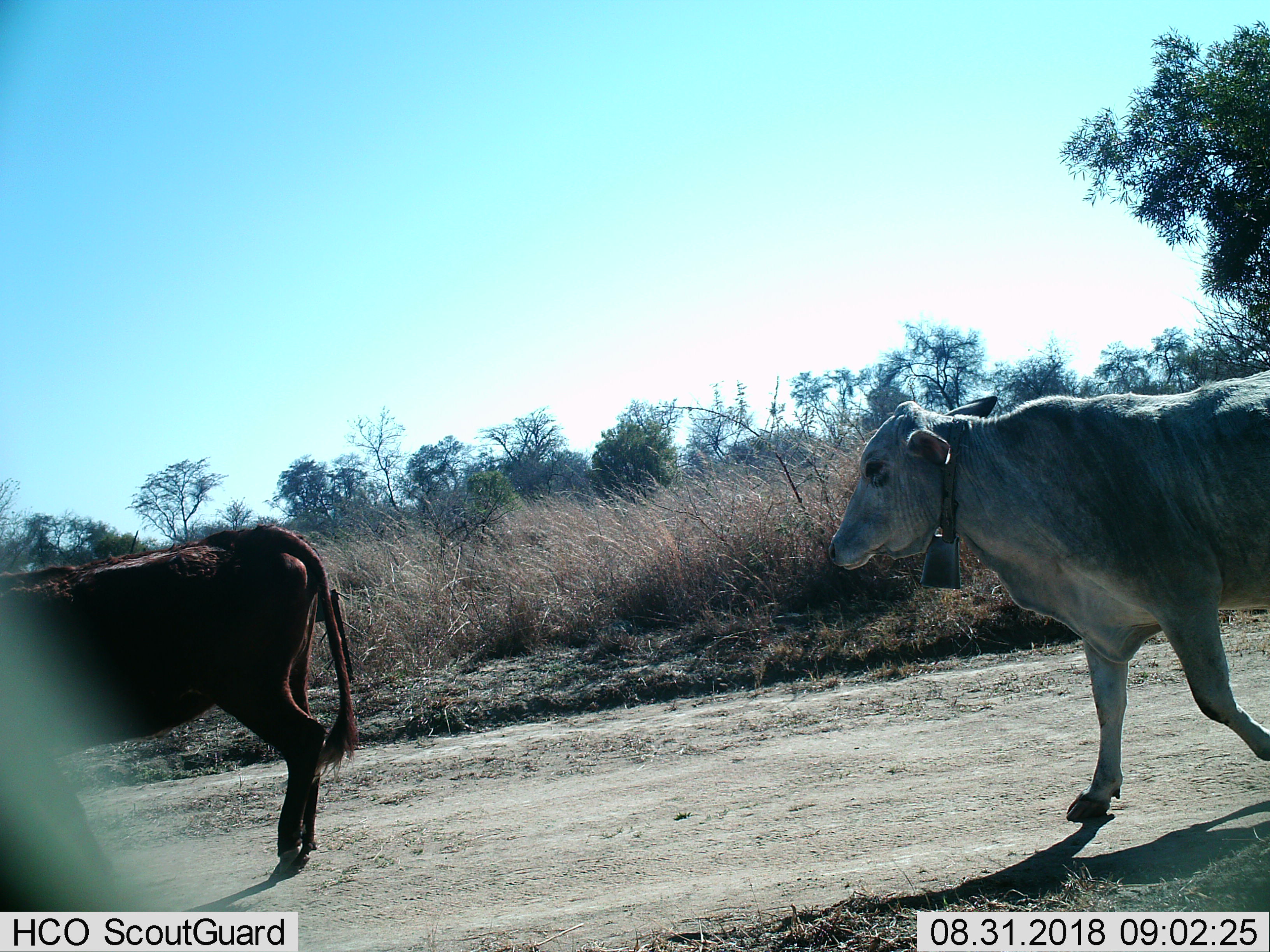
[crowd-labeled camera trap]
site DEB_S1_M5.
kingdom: Animalia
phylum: Chordata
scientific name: Vertebrata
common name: domestic animal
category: domesticanimal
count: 2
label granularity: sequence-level